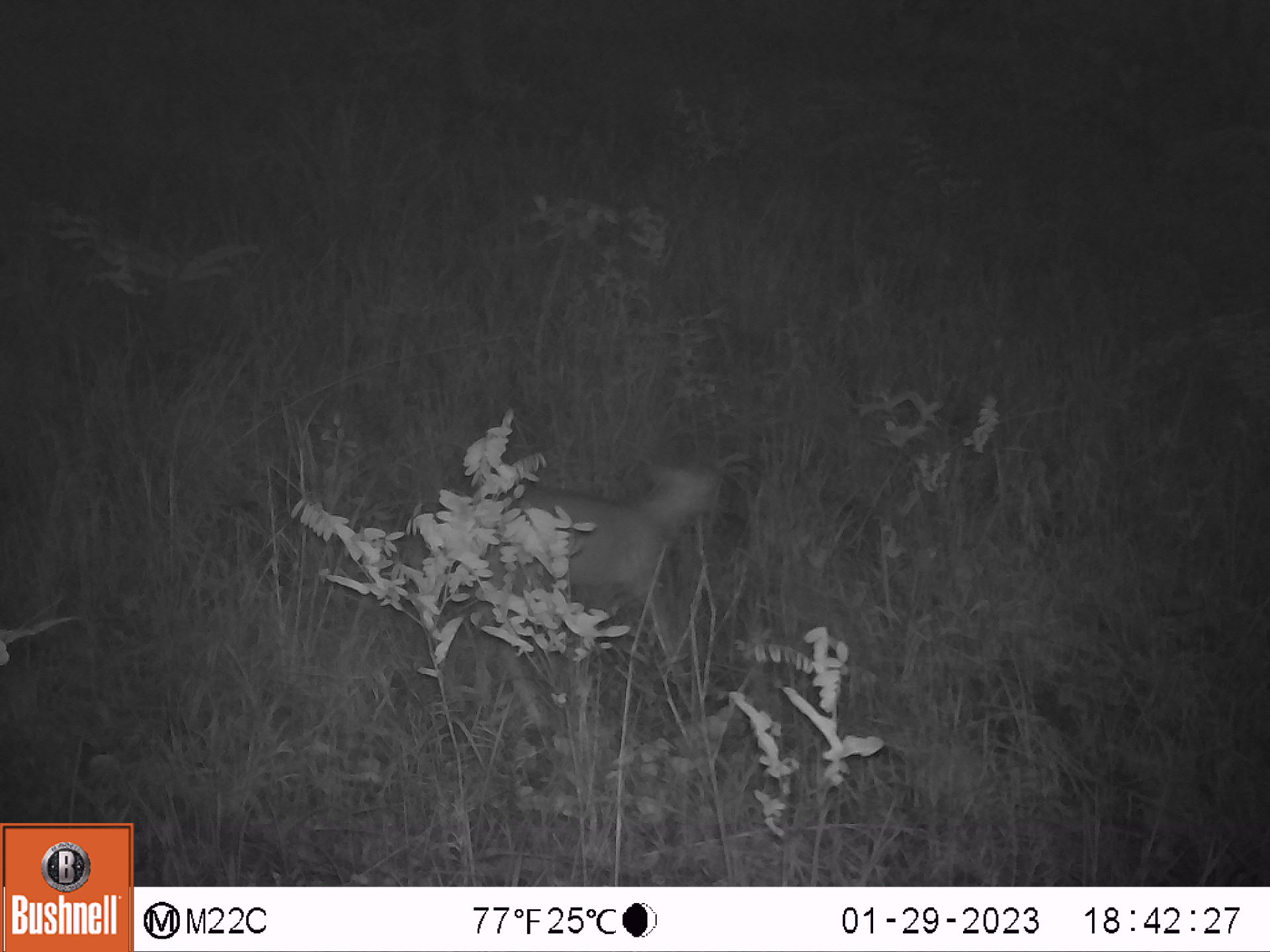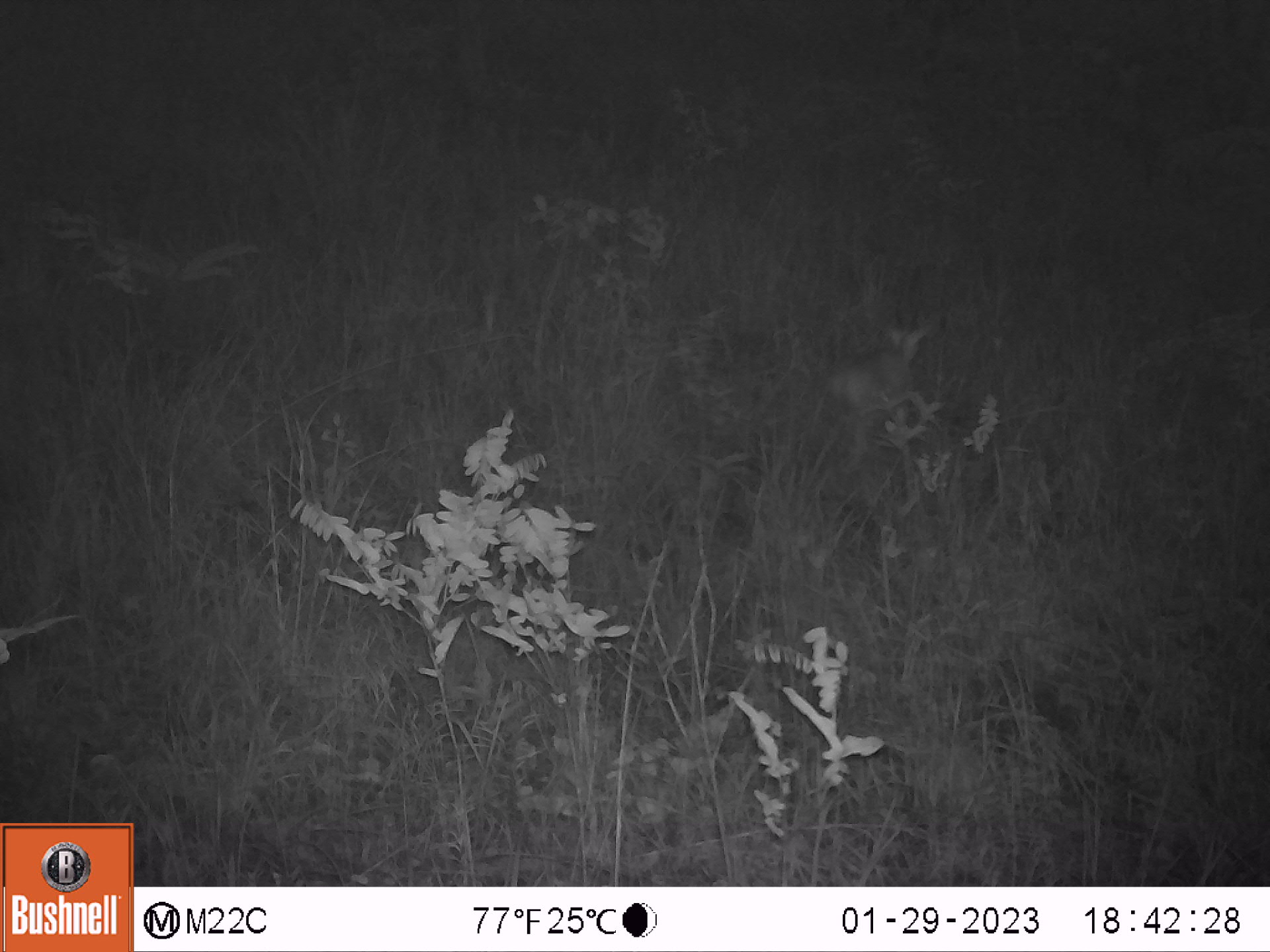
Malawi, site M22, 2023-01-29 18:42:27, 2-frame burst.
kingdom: Animalia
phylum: Chordata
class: Mammalia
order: Artiodactyla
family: Bovidae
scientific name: Antilopinae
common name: small antelope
Small antelope (Antilopinae), count 1.